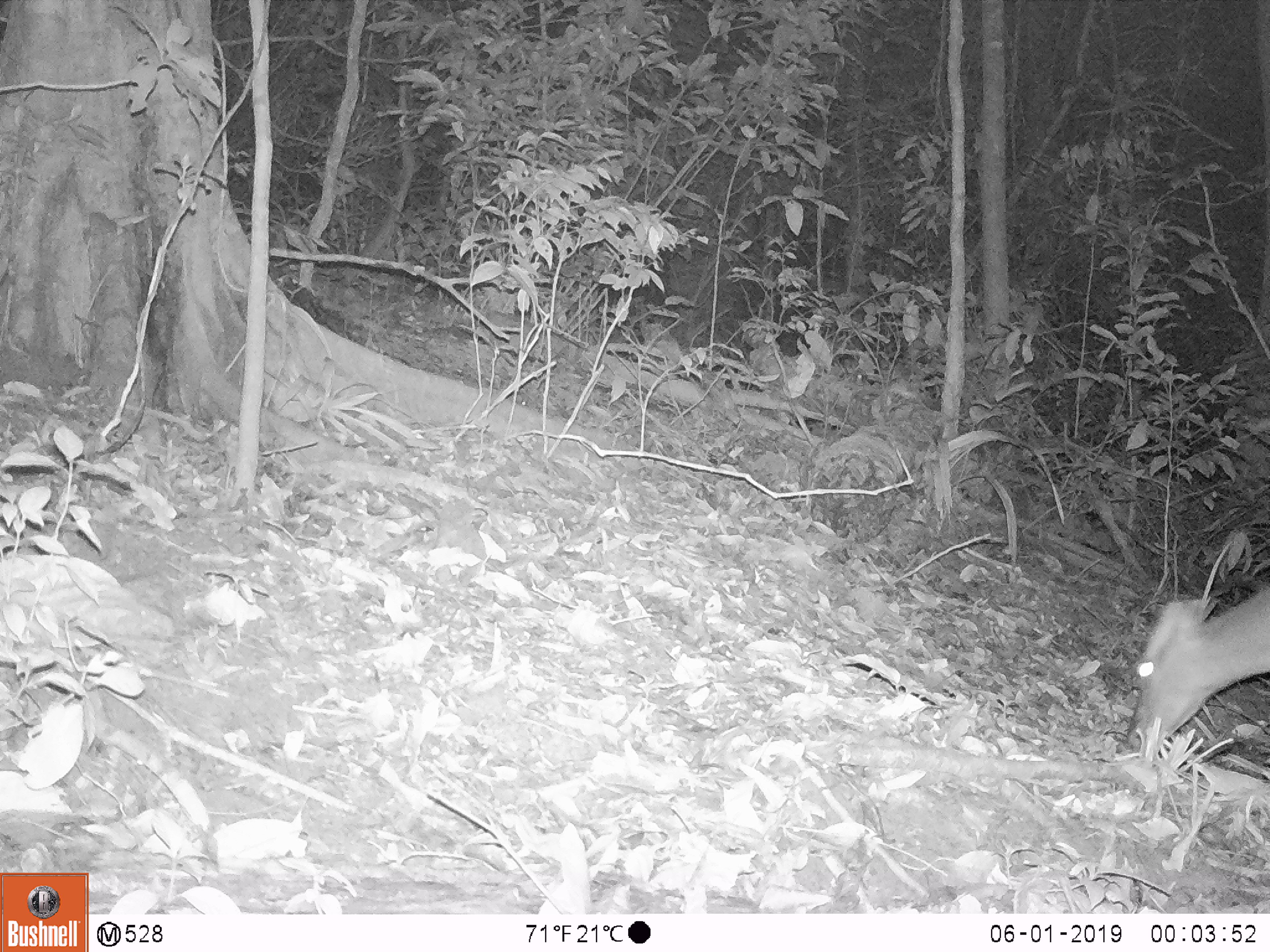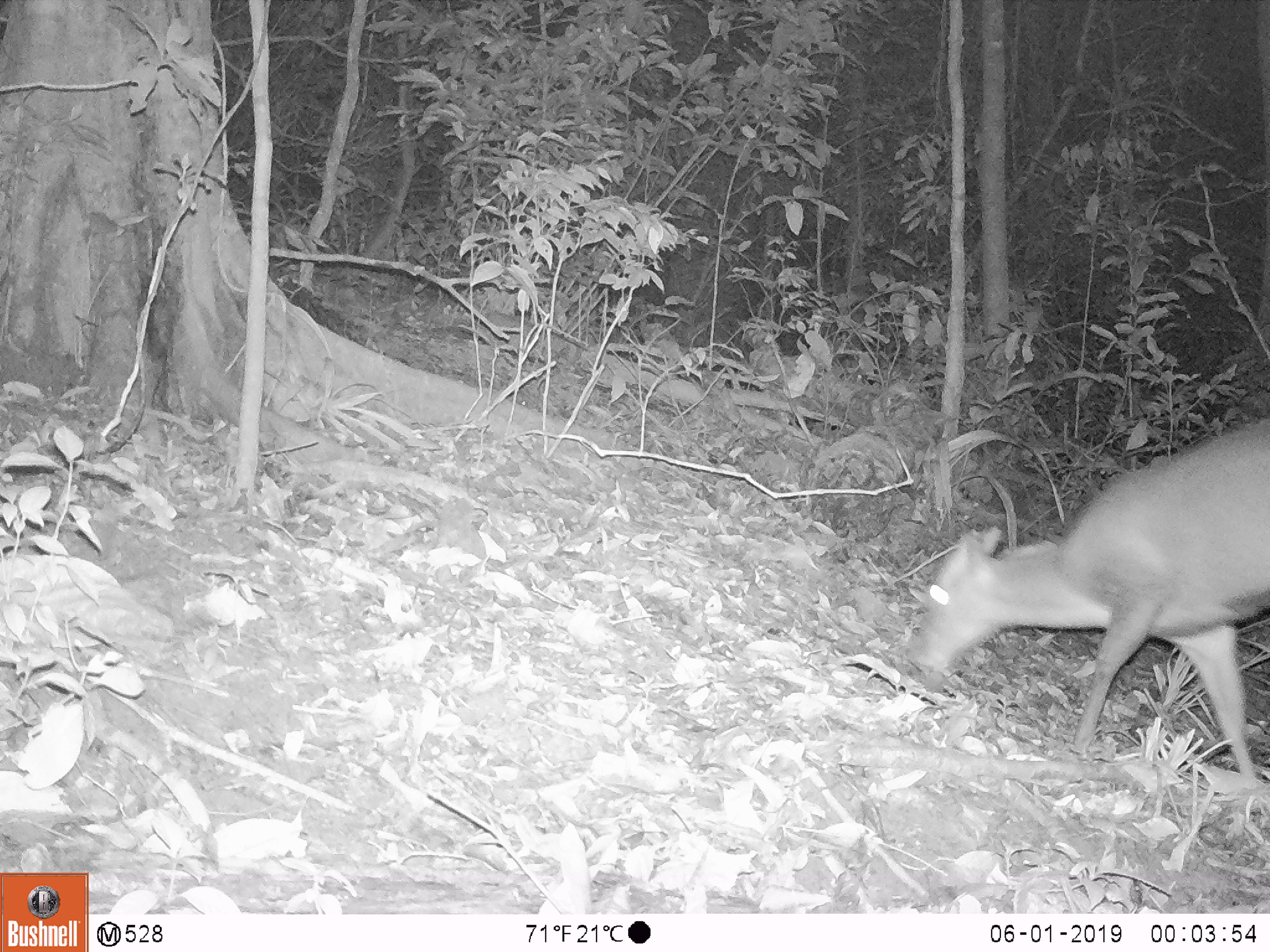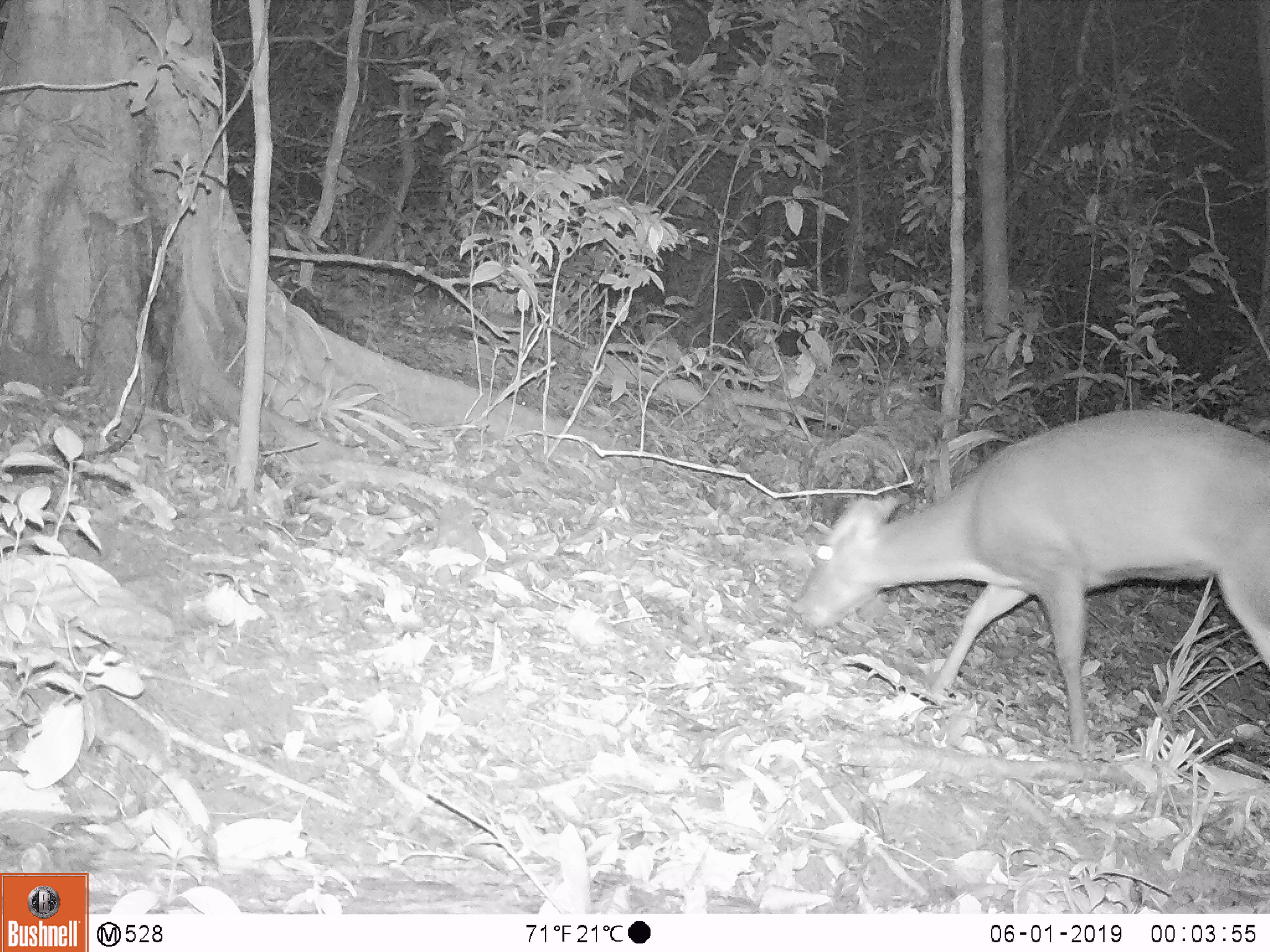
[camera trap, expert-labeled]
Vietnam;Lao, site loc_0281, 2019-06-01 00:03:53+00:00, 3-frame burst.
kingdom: Animalia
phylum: Chordata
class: Mammalia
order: Artiodactyla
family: Cervidae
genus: Muntiacus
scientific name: Muntiacus rooseveltorum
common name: roosevelt's muntjac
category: roosevelts muntjac group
Roosevelts muntjac group (roosevelt's muntjac) (Muntiacus rooseveltorum). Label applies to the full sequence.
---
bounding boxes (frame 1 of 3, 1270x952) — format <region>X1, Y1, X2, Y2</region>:
roosevelts muntjac group: <region>1128, 585, 1270, 753</region>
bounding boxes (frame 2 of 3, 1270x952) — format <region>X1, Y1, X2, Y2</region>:
roosevelts muntjac group: <region>909, 435, 1270, 789</region>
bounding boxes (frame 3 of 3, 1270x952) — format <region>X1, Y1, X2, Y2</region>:
roosevelts muntjac group: <region>792, 410, 1270, 754</region>